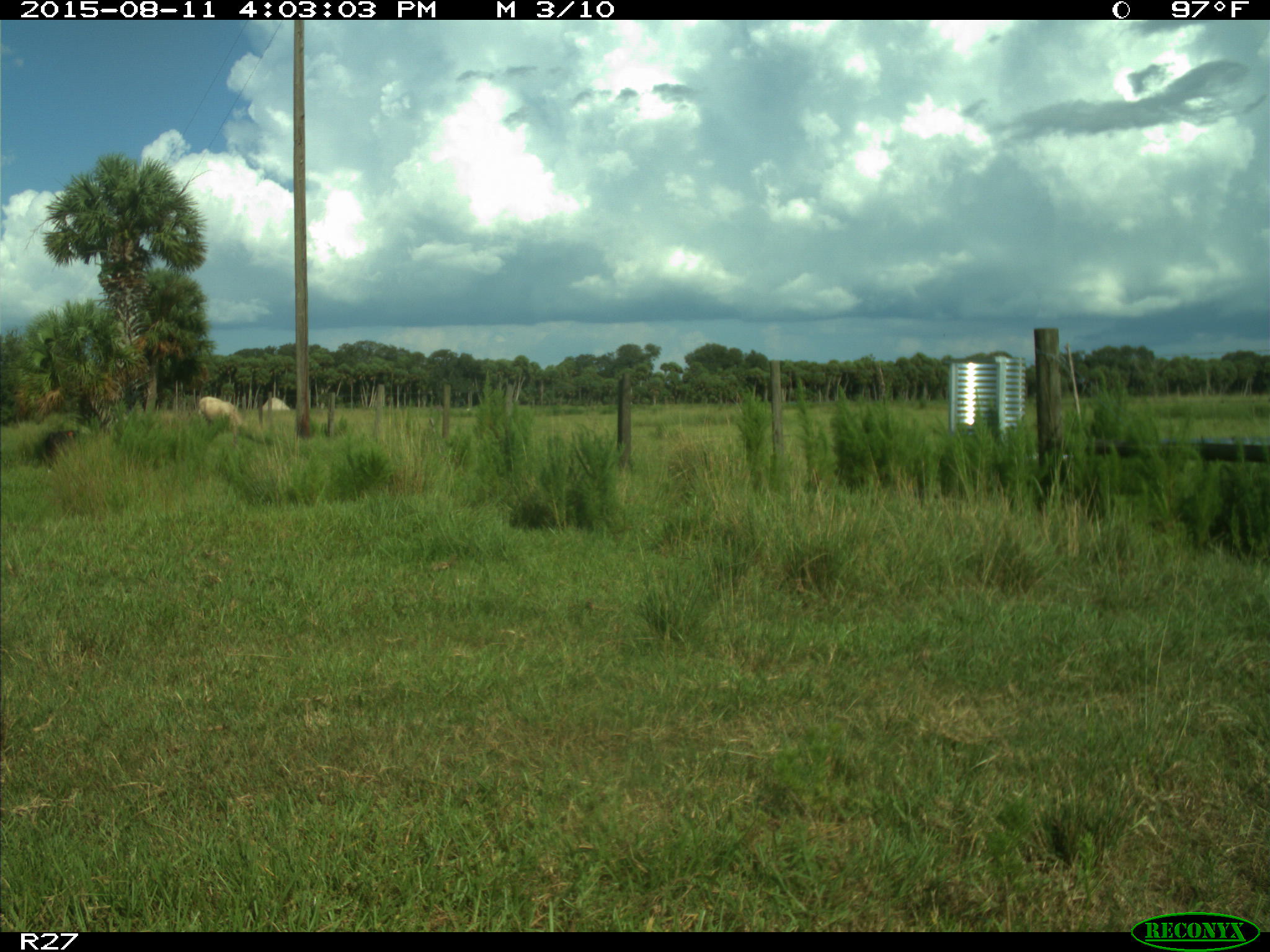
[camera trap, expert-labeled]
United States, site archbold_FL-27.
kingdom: Animalia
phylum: Chordata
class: Mammalia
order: Artiodactyla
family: Bovidae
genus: Bos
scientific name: Bos taurus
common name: domestic cow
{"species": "Bos taurus (domestic cow)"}